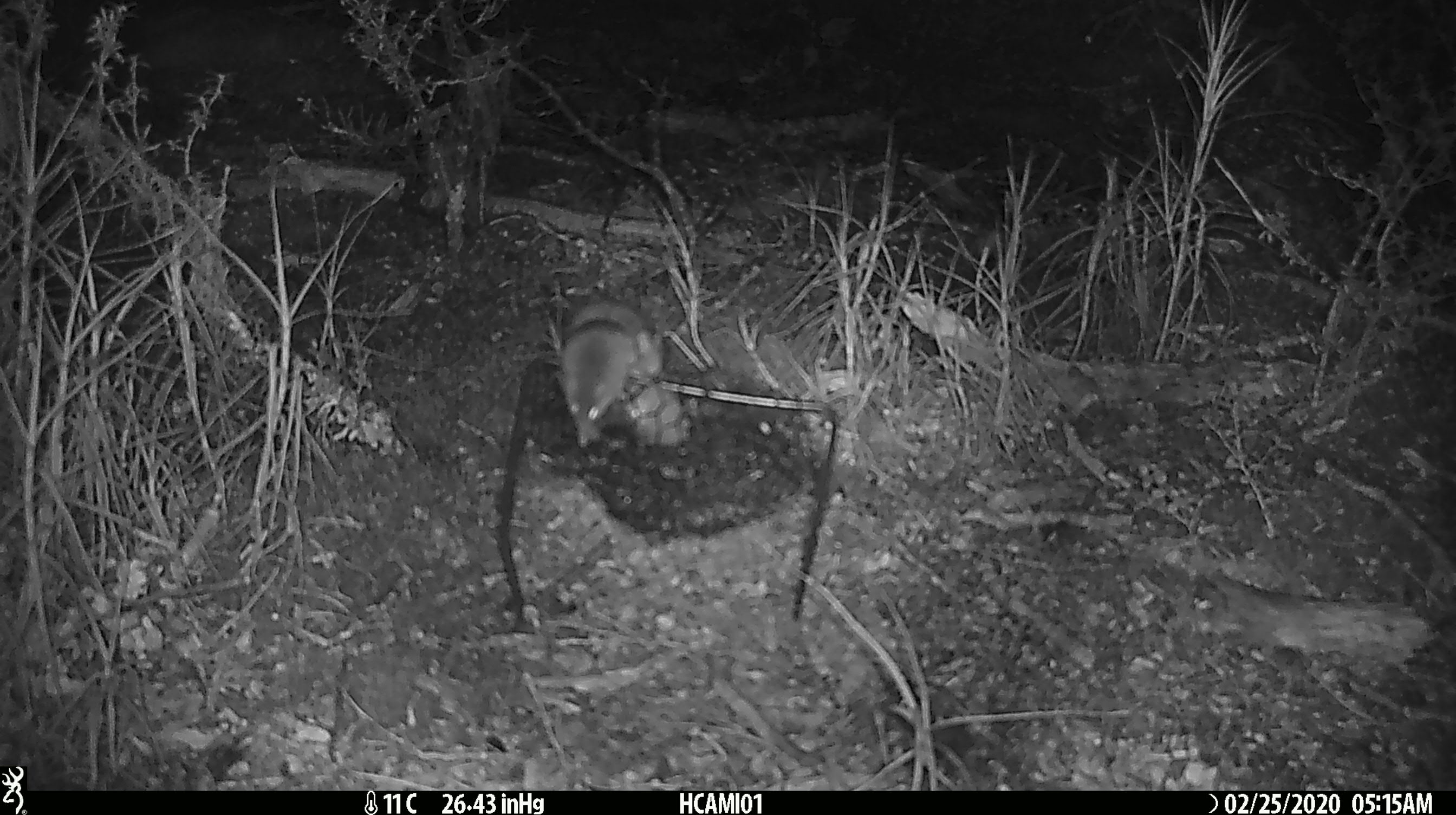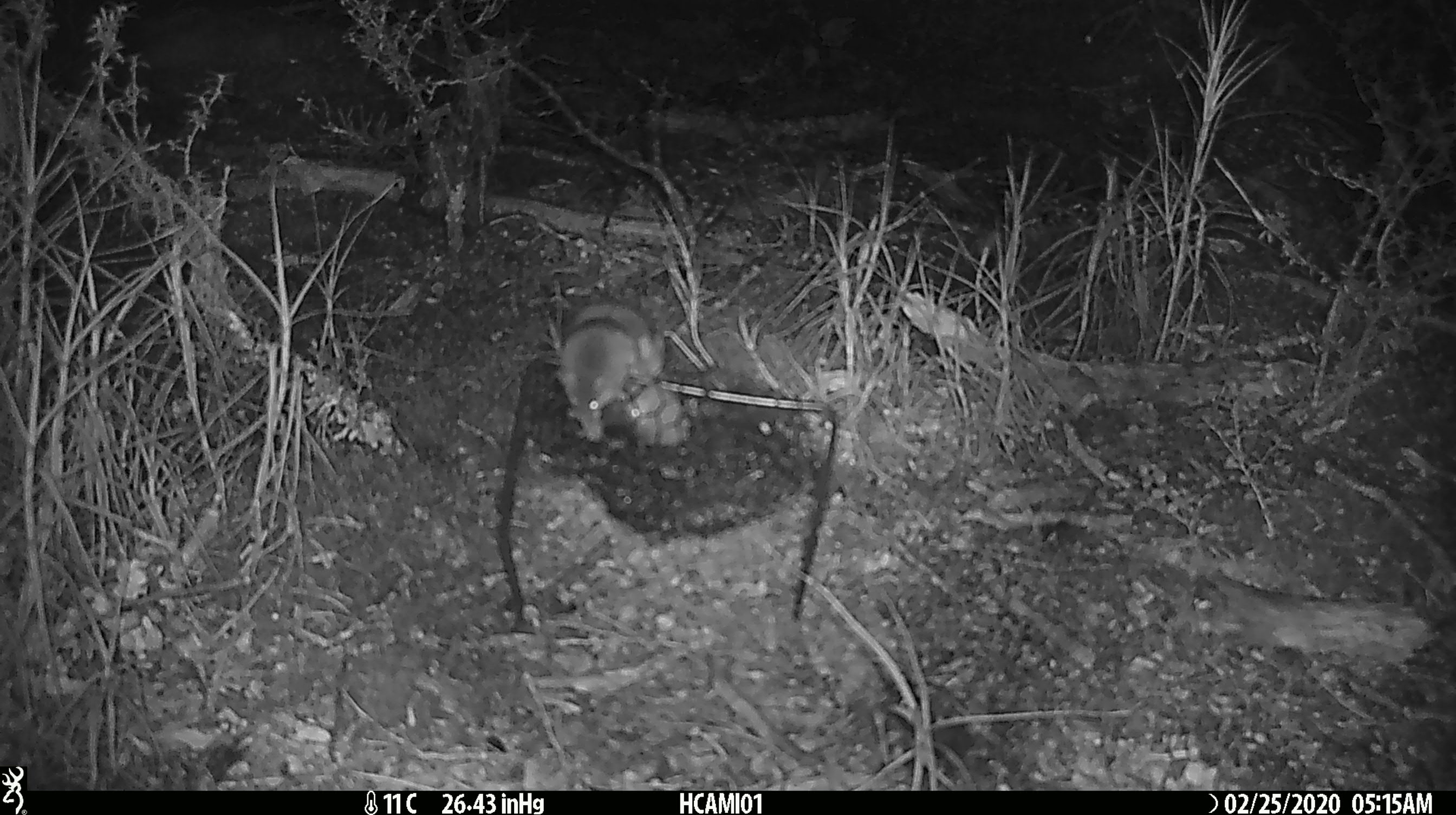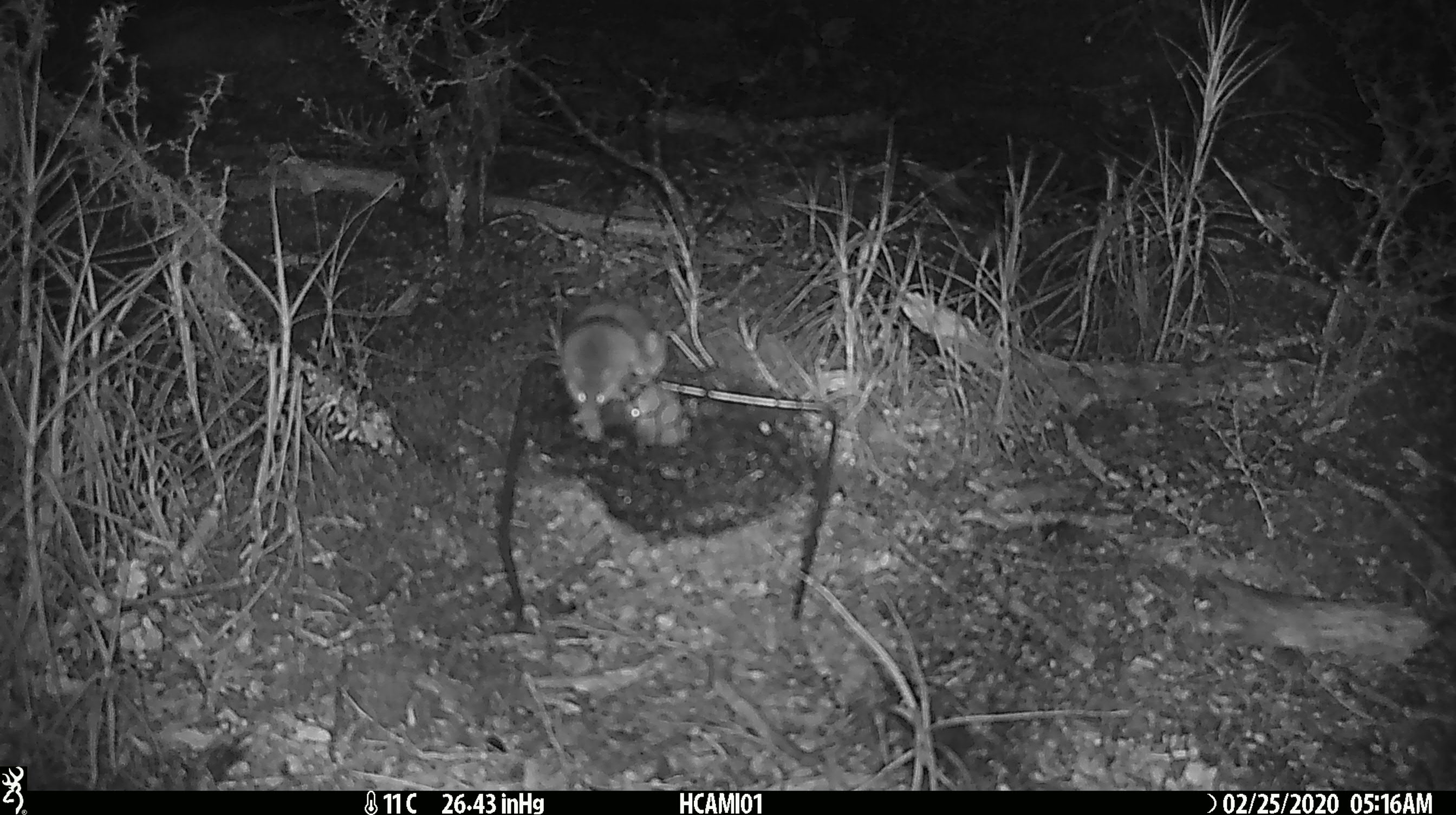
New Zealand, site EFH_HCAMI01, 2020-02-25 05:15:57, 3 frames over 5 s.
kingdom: Animalia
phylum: Chordata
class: Mammalia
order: Rodentia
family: Muridae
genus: Mus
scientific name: Mus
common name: mouse